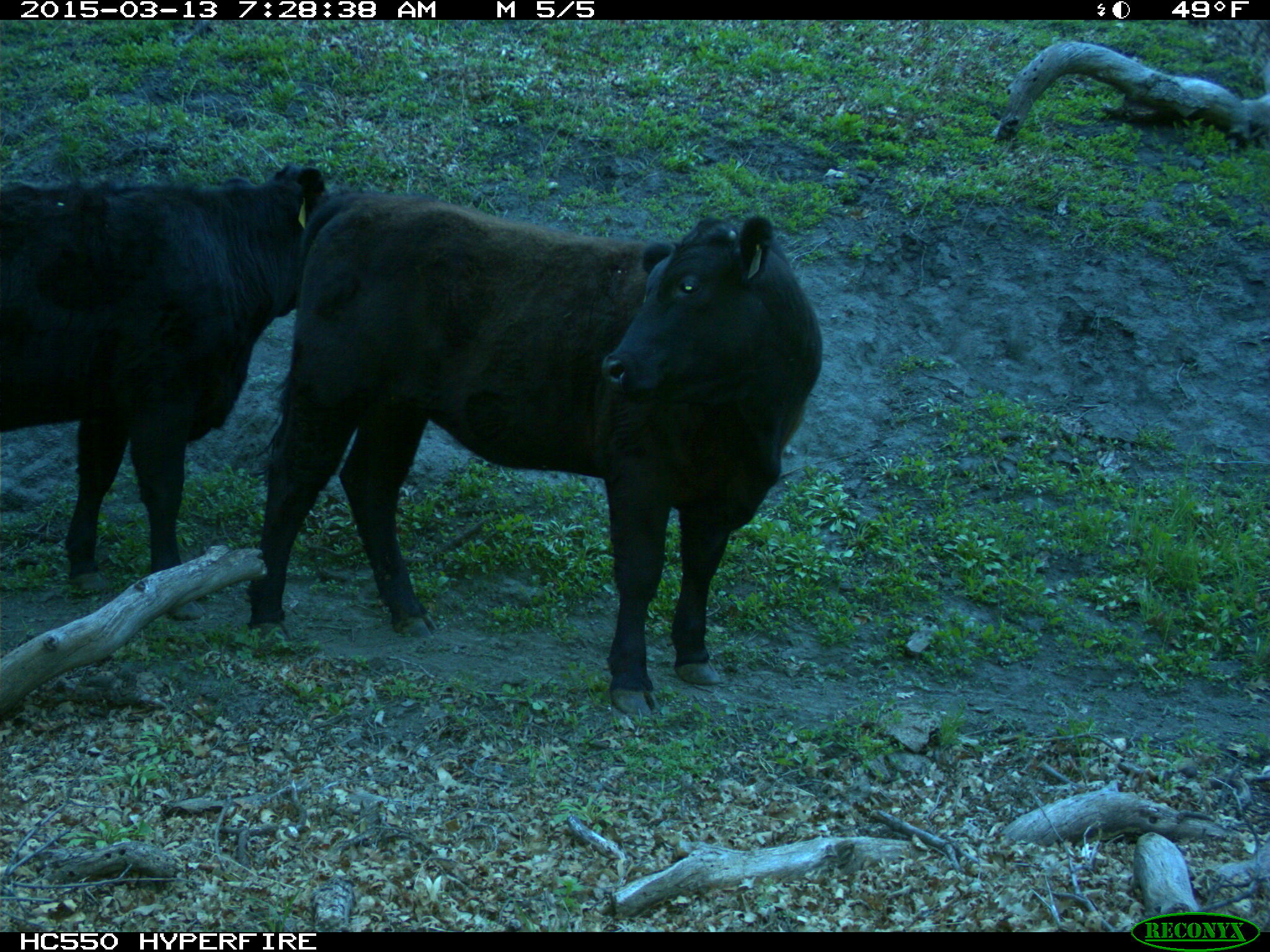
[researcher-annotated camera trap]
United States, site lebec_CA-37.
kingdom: Animalia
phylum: Chordata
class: Mammalia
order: Artiodactyla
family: Bovidae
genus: Bos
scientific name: Bos taurus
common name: domestic cow